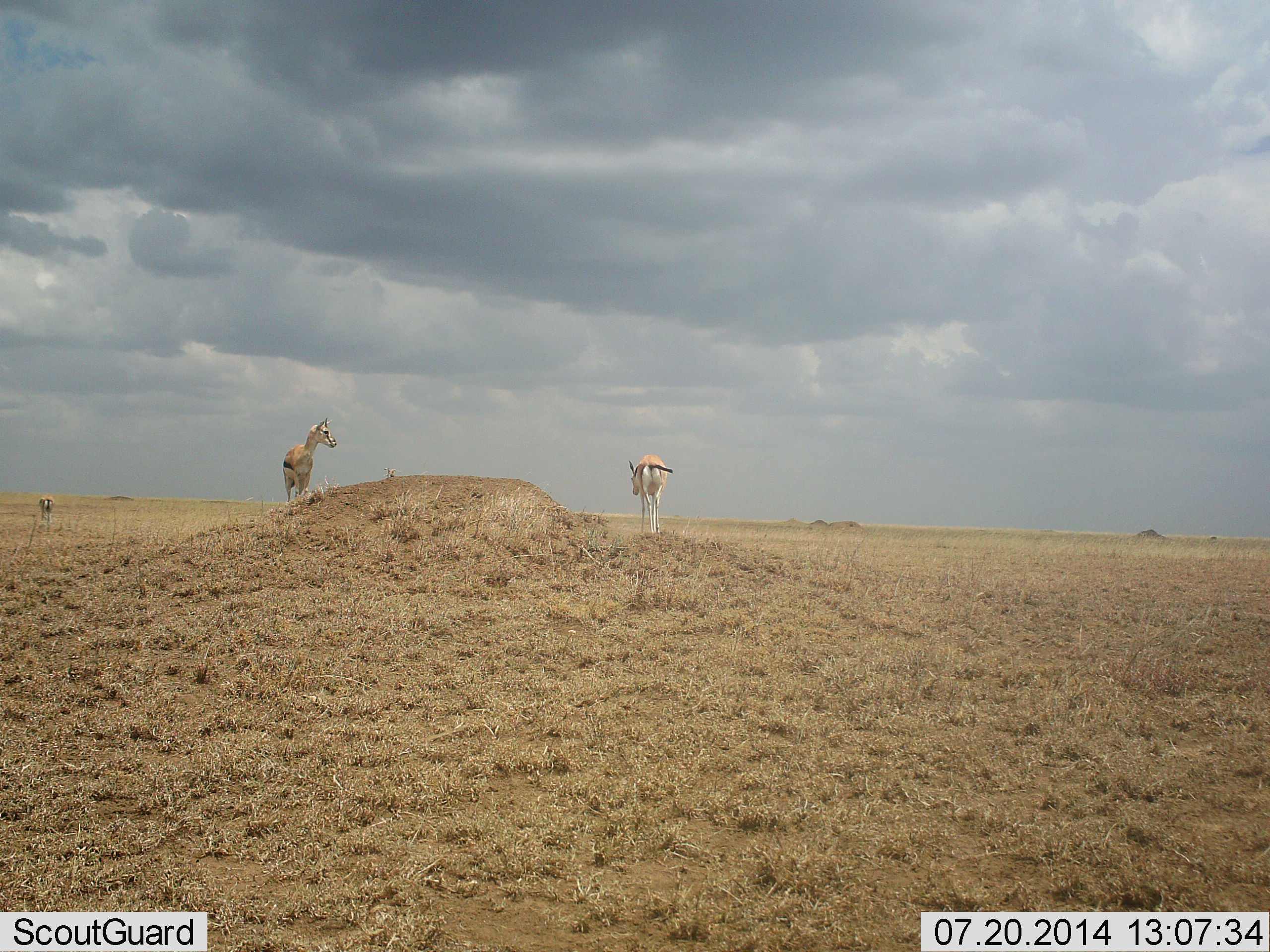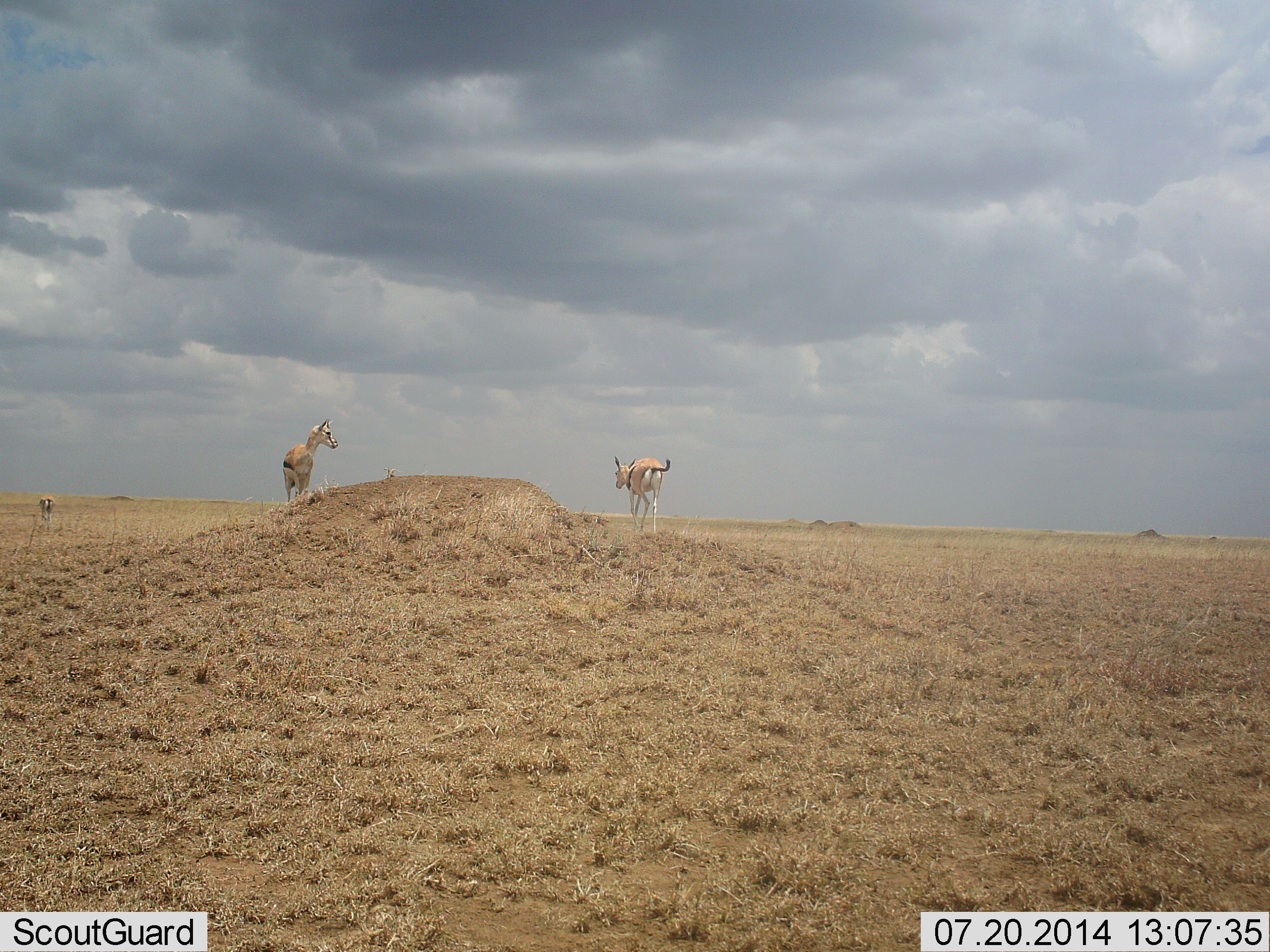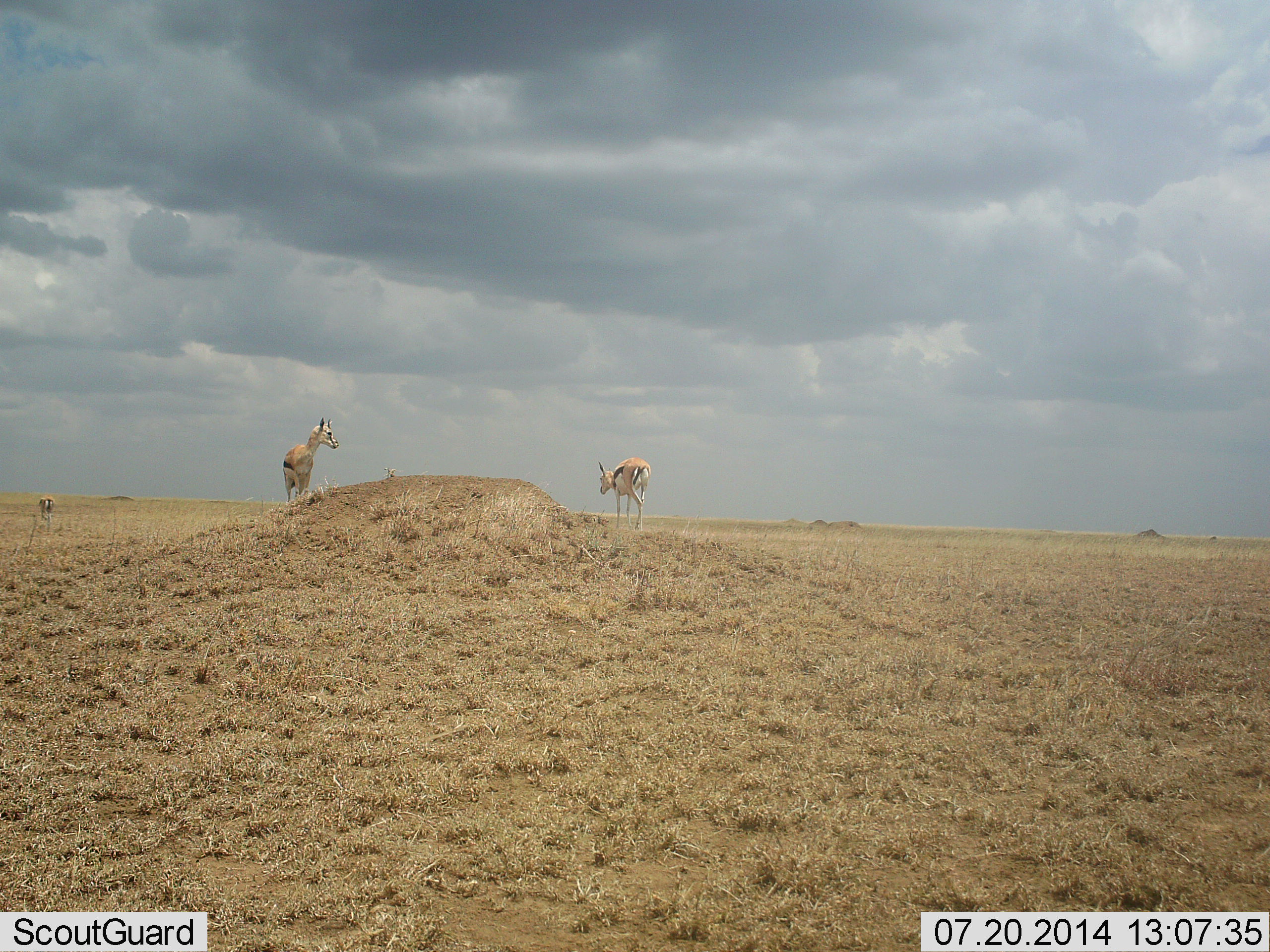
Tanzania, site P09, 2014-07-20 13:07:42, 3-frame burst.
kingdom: Animalia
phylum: Chordata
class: Mammalia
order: Artiodactyla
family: Bovidae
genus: Eudorcas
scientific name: Eudorcas thomsonii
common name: thomson's gazelle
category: gazellethomsons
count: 3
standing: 90%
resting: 0%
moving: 40%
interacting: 0%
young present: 0%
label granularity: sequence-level